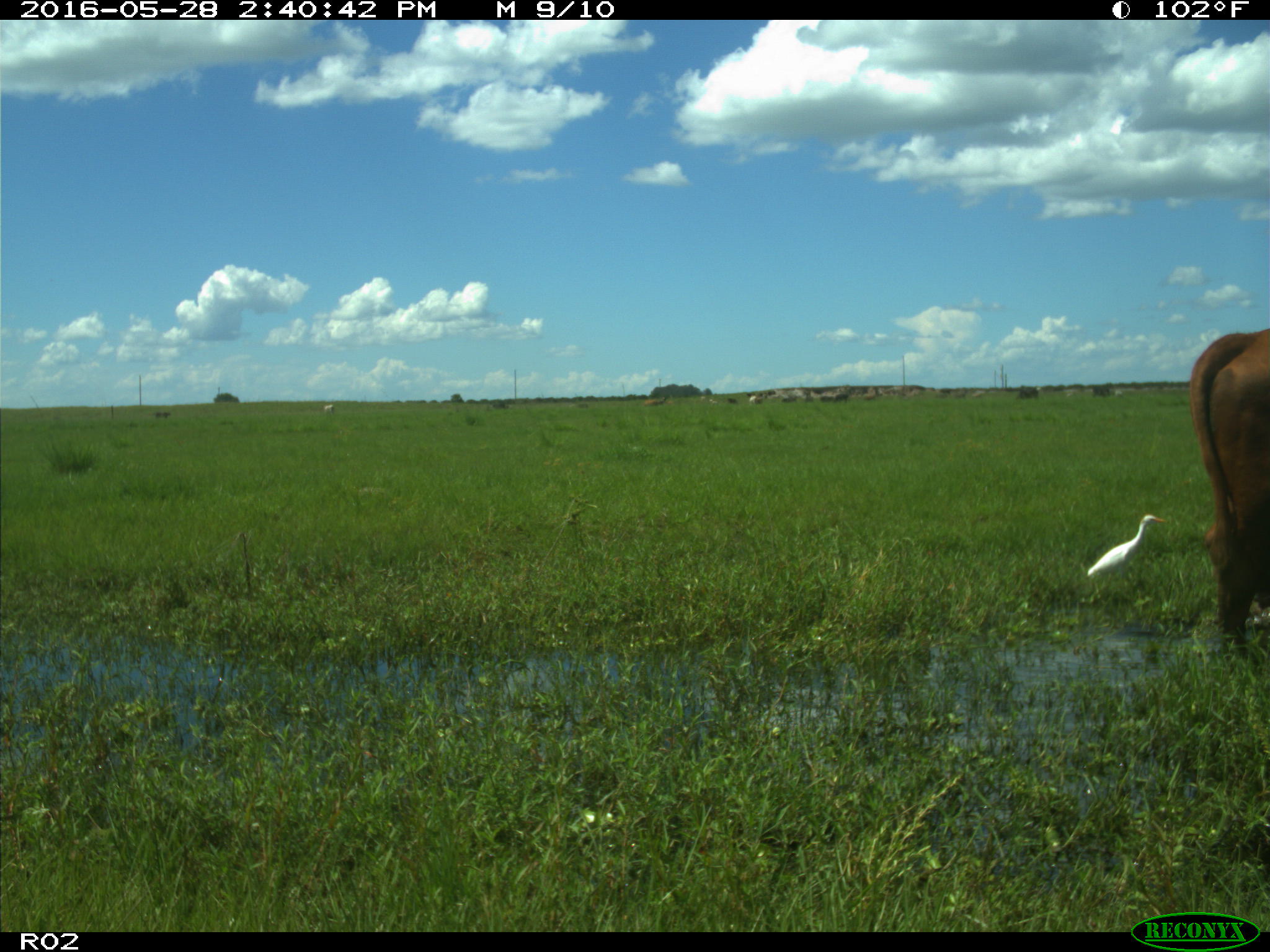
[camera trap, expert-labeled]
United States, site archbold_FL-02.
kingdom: Animalia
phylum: Chordata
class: Mammalia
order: Artiodactyla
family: Bovidae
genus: Bos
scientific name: Bos taurus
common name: domestic cow